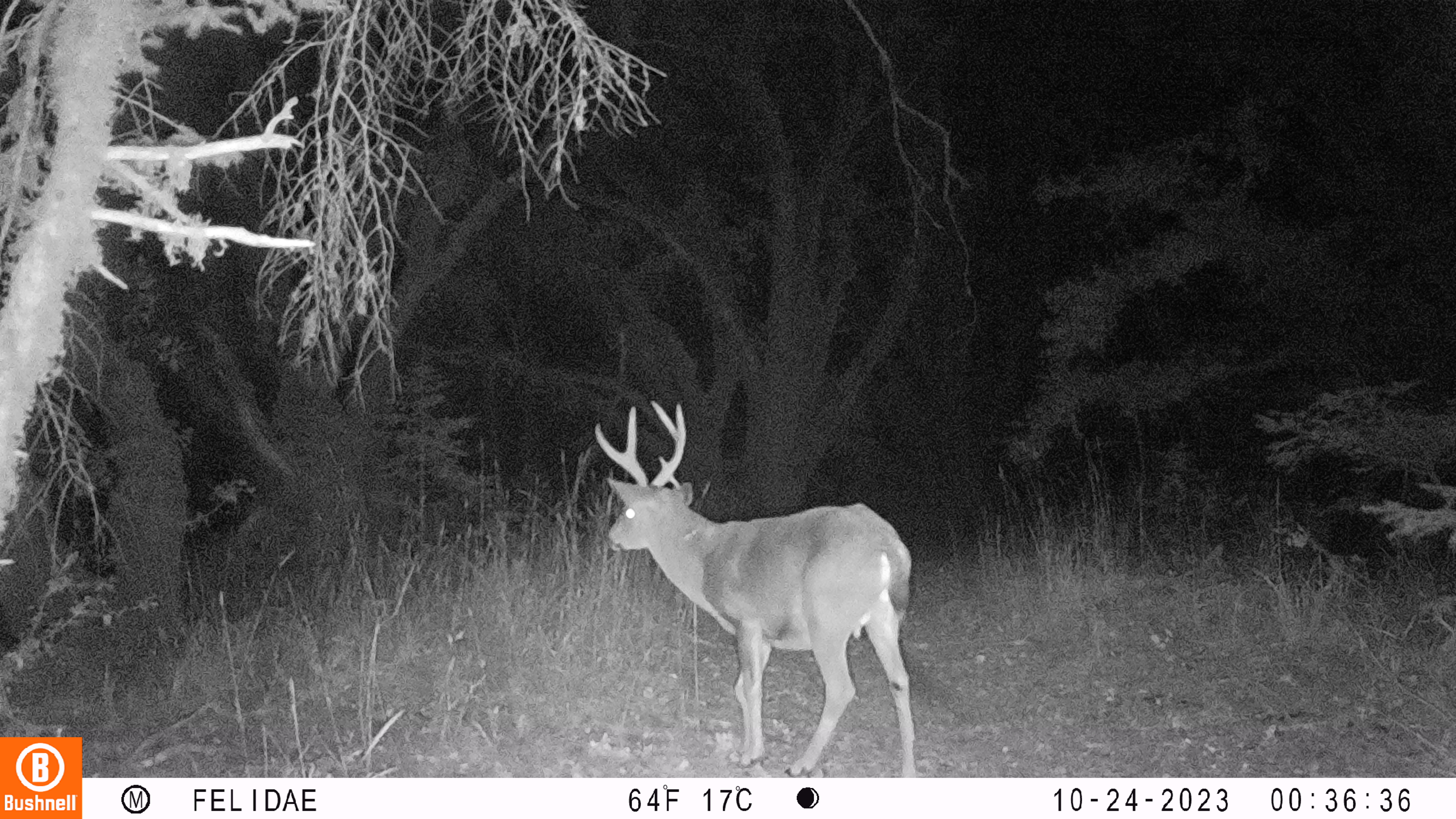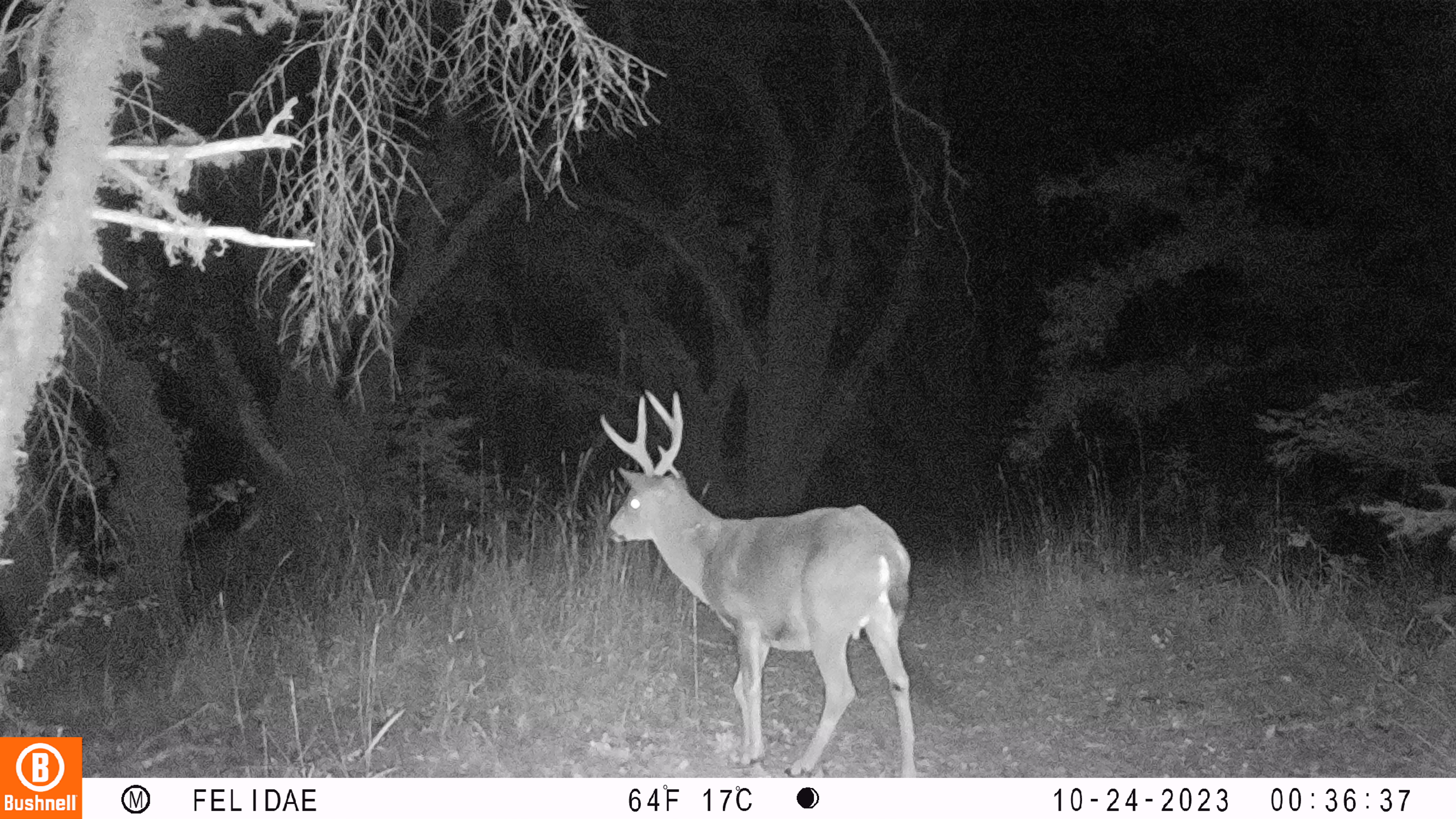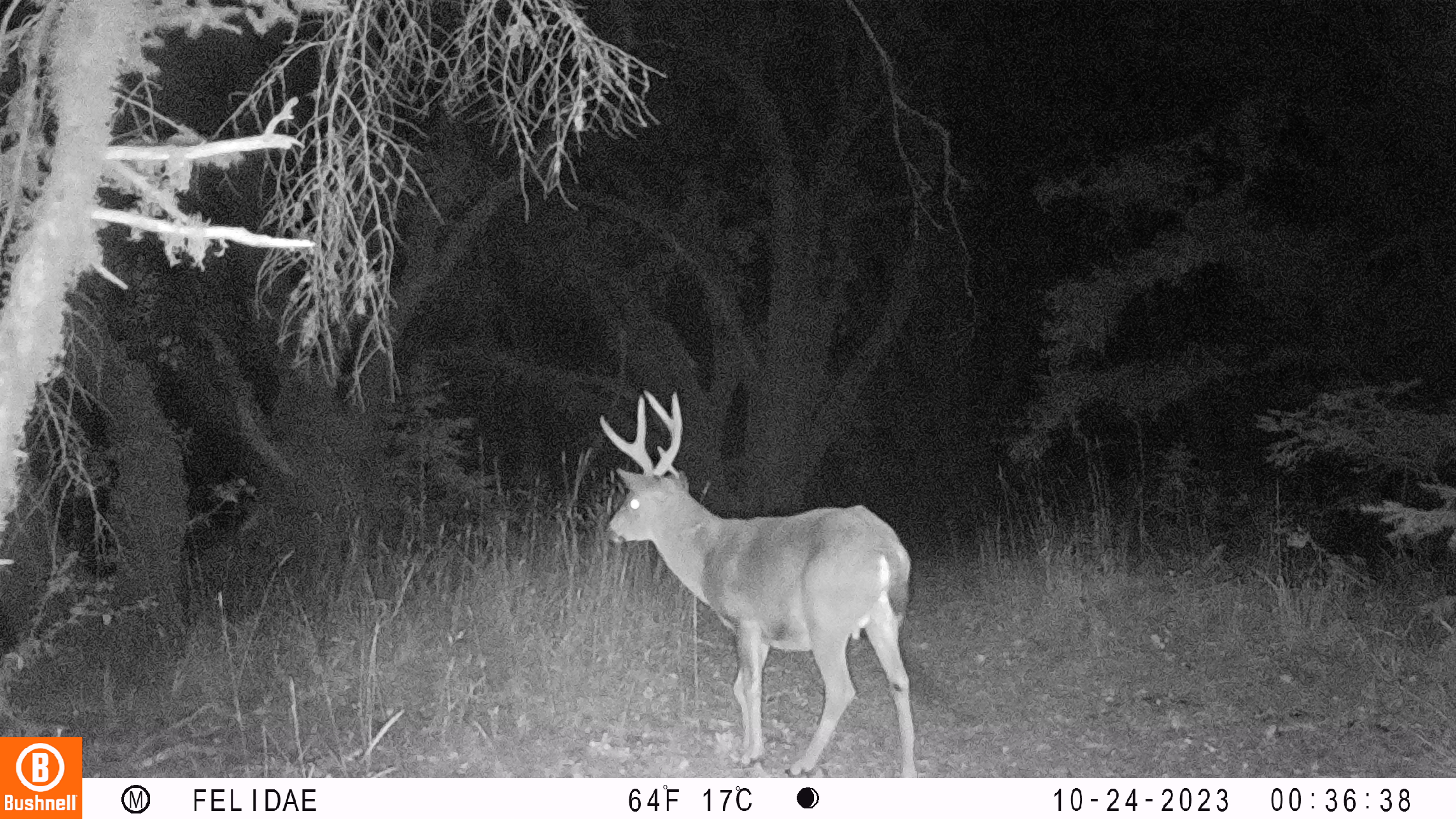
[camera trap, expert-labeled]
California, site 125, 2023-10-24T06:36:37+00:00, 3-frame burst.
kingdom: Animalia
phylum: Chordata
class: Mammalia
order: Artiodactyla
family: Cervidae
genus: Odocoileus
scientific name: Odocoileus hemionus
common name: mule deer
Mule deer (Odocoileus hemionus).